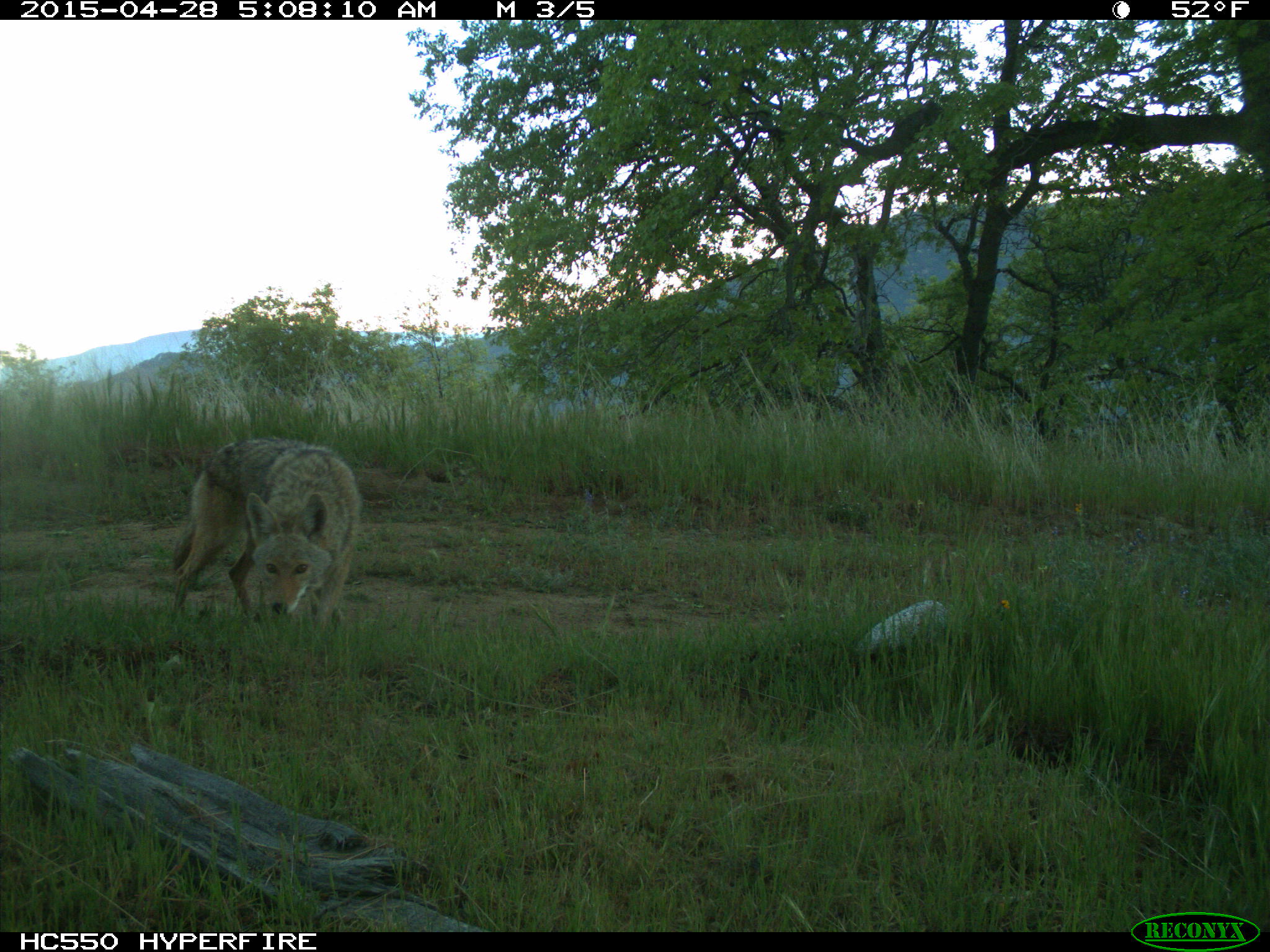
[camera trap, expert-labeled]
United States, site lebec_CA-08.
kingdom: Animalia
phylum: Chordata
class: Mammalia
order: Carnivora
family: Canidae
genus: Canis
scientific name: Canis latrans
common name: coyote